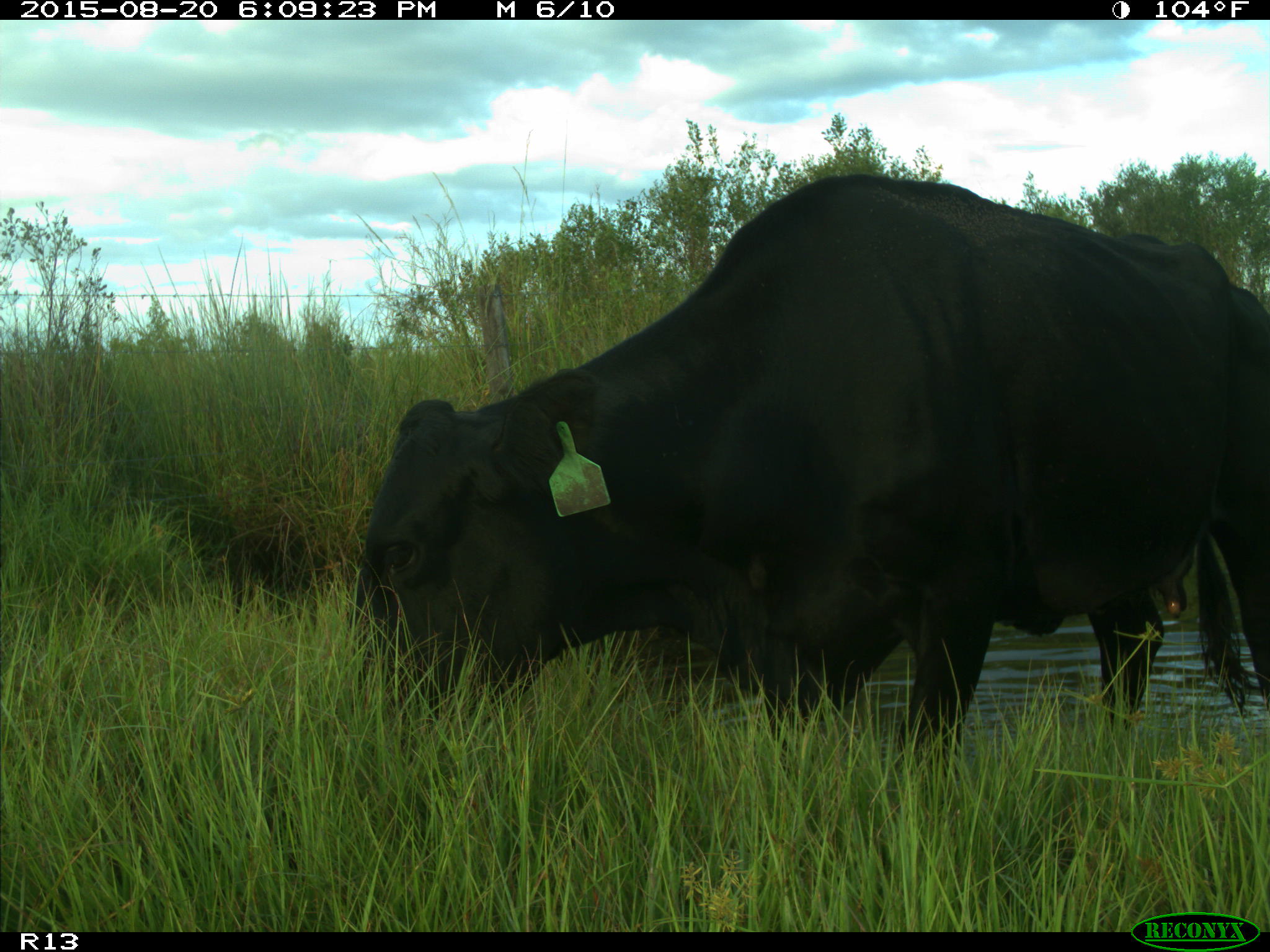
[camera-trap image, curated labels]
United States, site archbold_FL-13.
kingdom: Animalia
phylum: Chordata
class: Mammalia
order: Artiodactyla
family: Bovidae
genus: Bos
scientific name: Bos taurus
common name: domestic cow